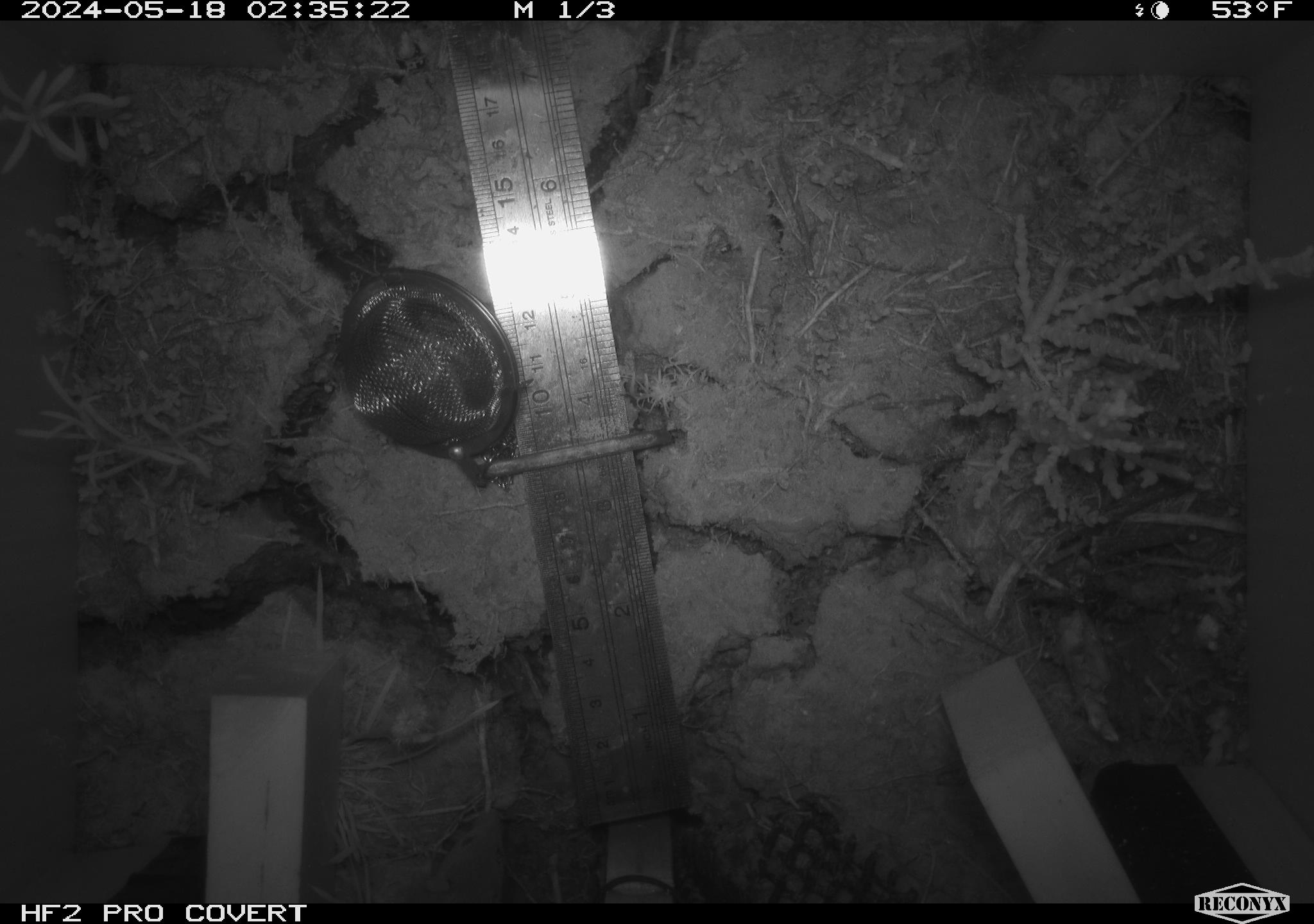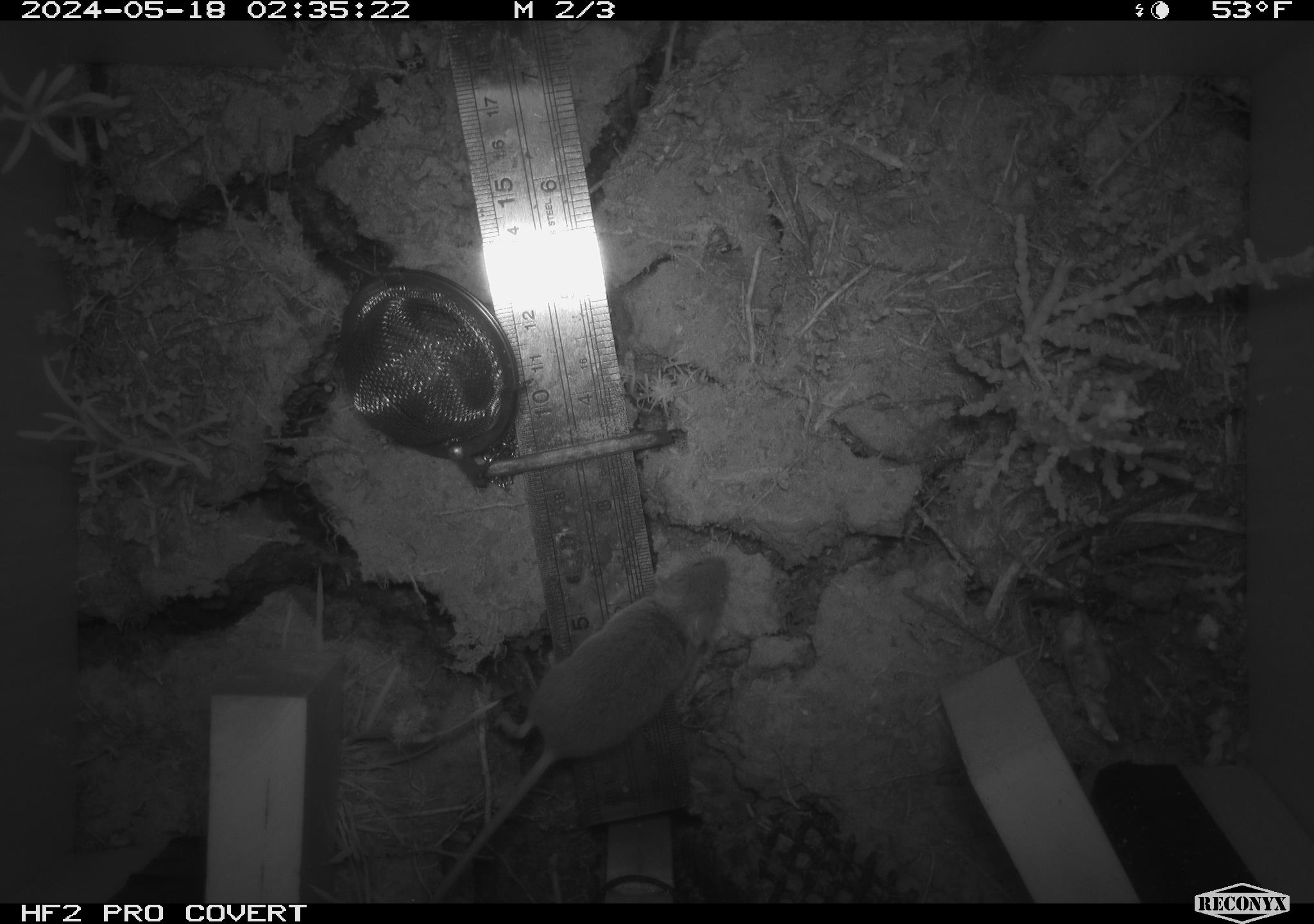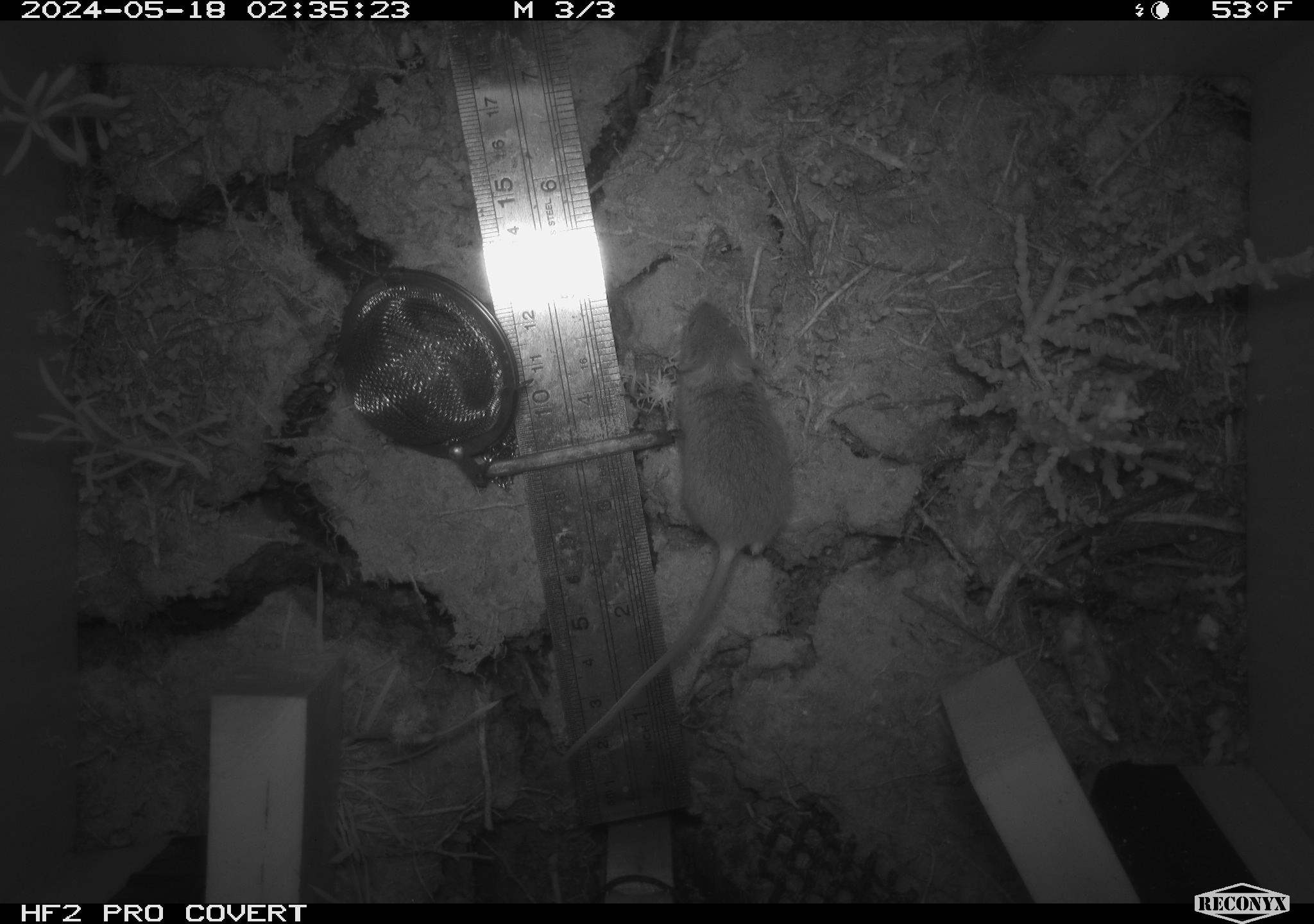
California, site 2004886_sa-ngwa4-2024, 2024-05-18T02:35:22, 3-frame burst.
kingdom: Animalia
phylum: Chordata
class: Mammalia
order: Rodentia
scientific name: Rodentia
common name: mouse species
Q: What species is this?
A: Mouse species (Rodentia).